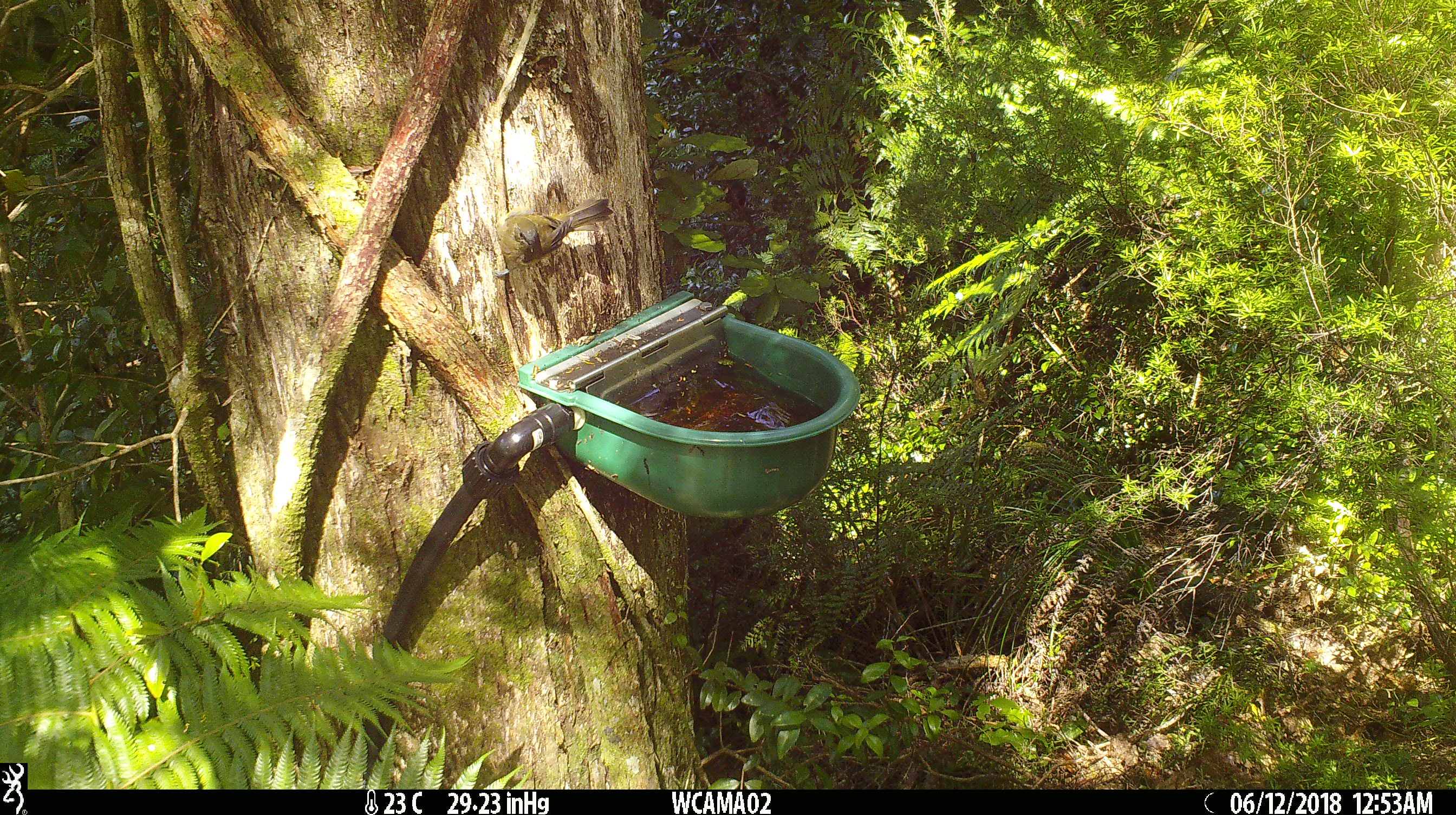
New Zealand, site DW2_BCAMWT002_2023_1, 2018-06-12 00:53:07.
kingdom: Animalia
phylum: Chordata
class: Aves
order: Passeriformes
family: Meliphagidae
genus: Anthornis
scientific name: Anthornis melanura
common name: new zealand bellbird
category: bellbird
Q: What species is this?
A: Bellbird (new zealand bellbird) (Anthornis melanura).